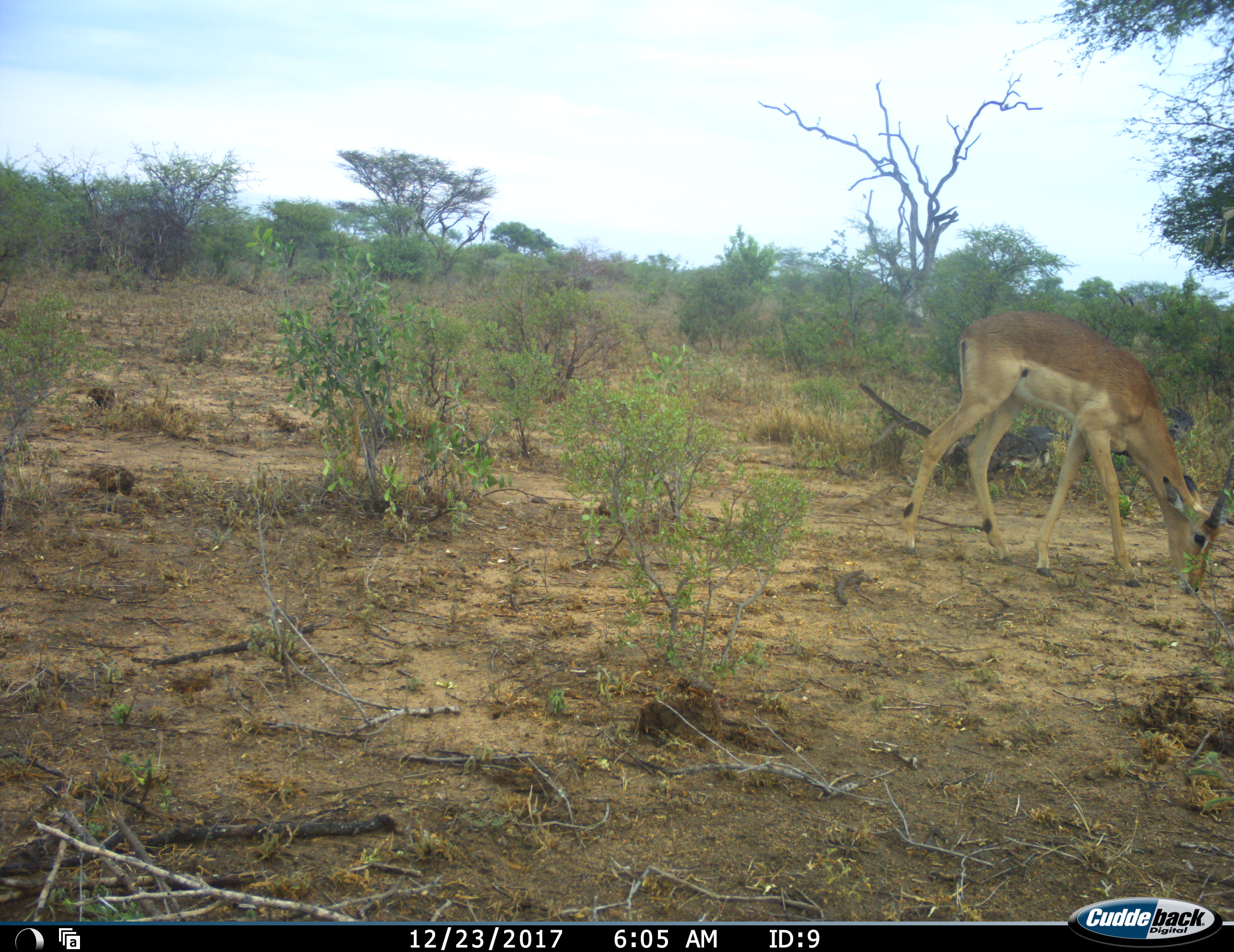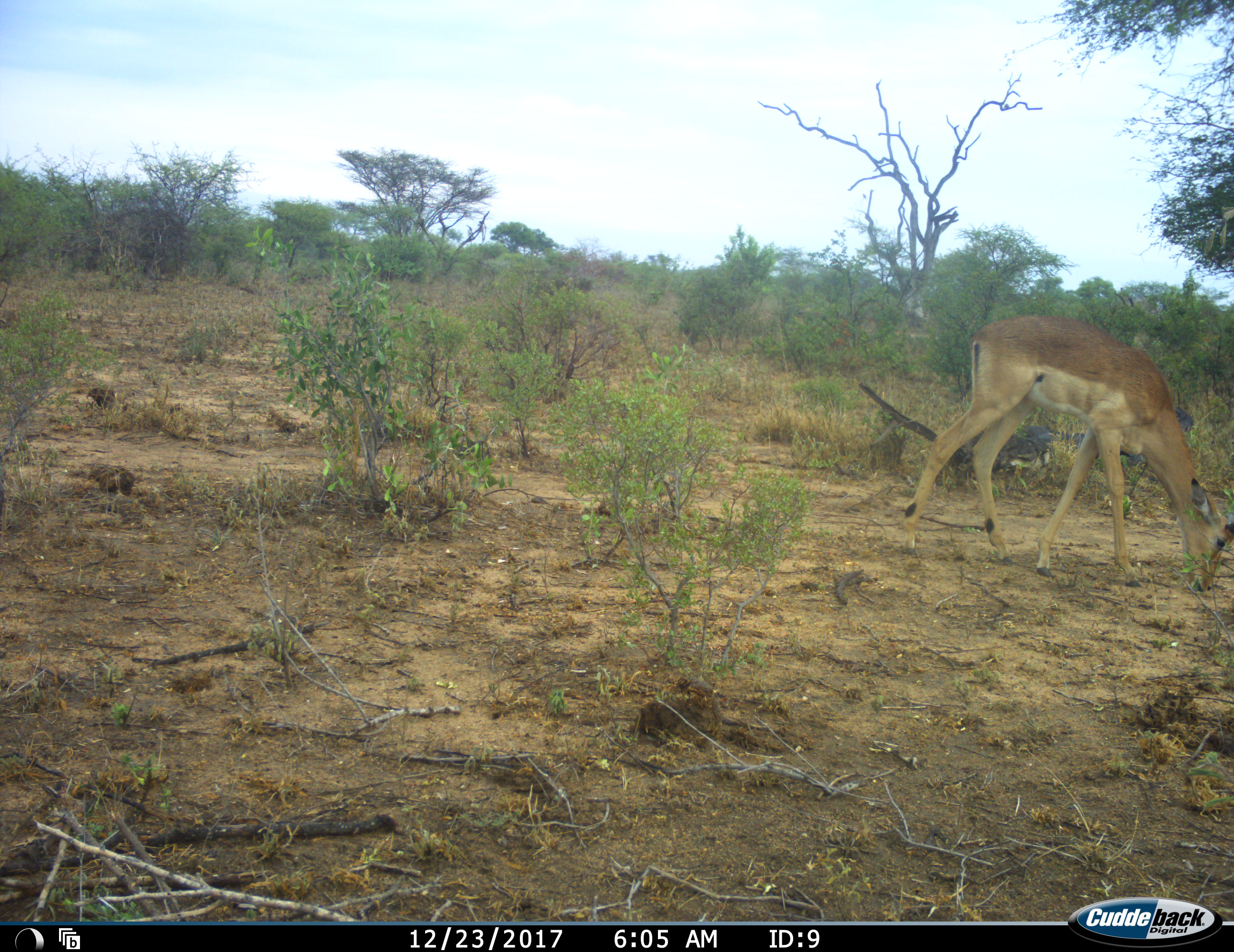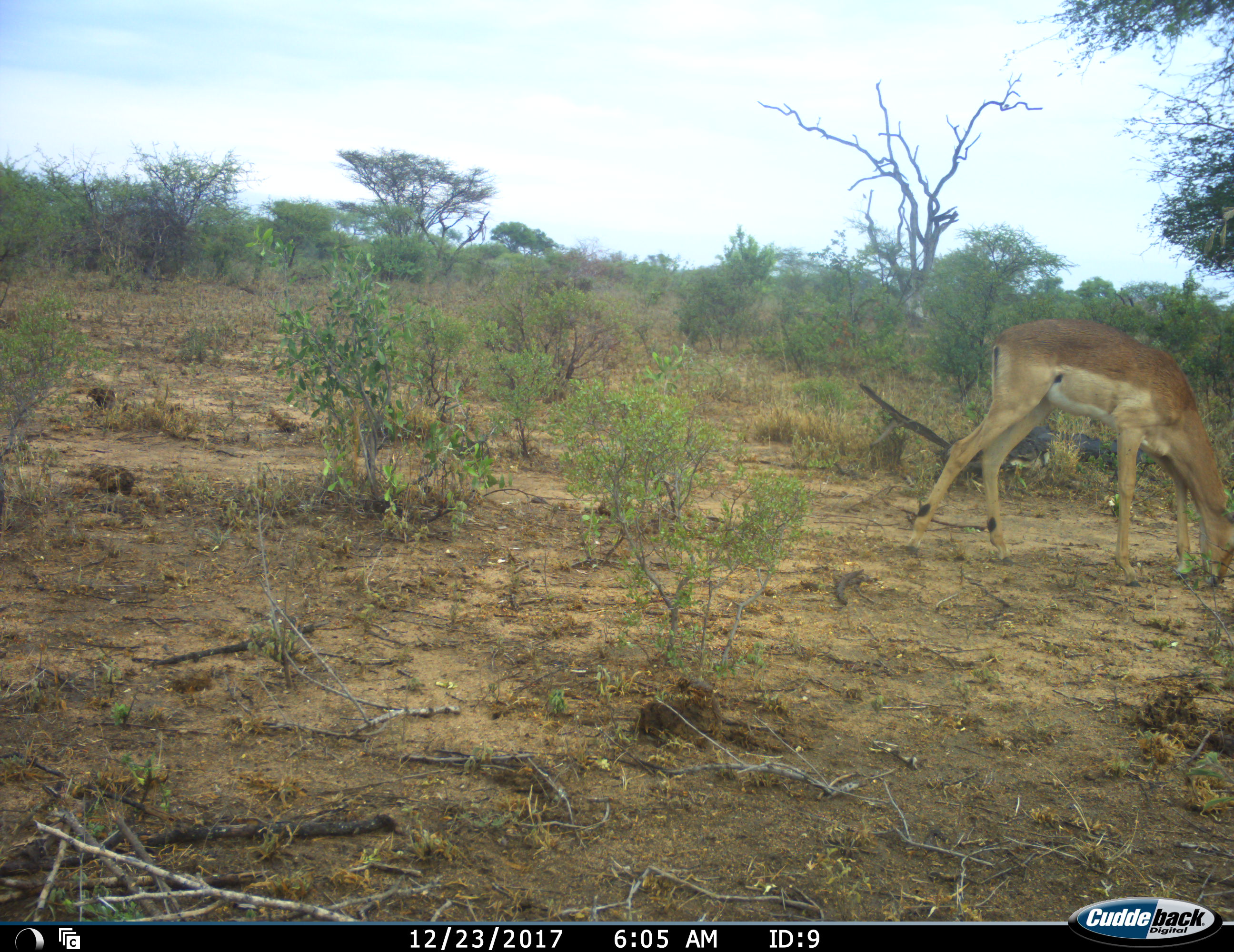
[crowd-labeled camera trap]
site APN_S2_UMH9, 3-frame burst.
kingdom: Animalia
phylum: Chordata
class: Mammalia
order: Artiodactyla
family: Bovidae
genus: Aepyceros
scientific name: Aepyceros melampus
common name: impala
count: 1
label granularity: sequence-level